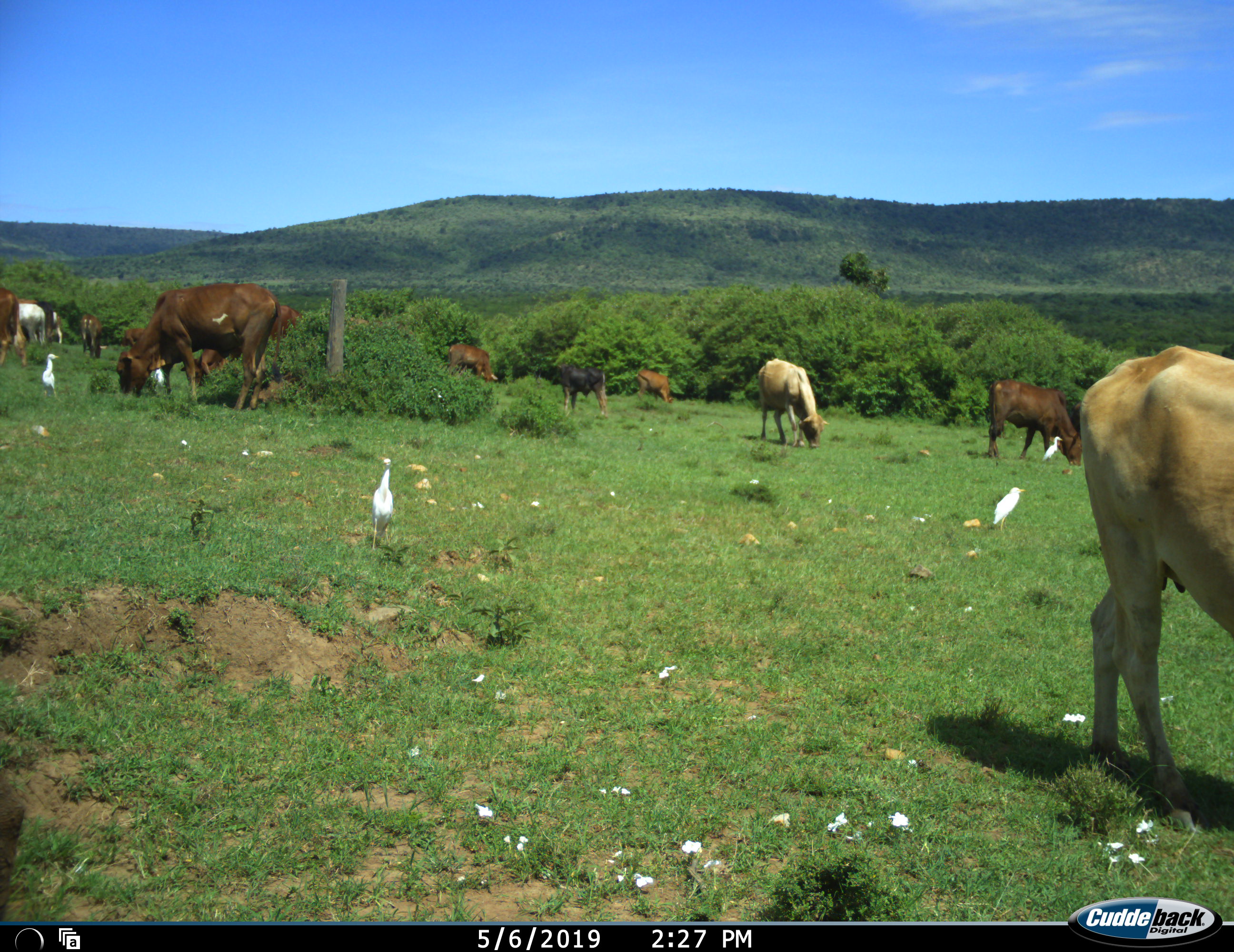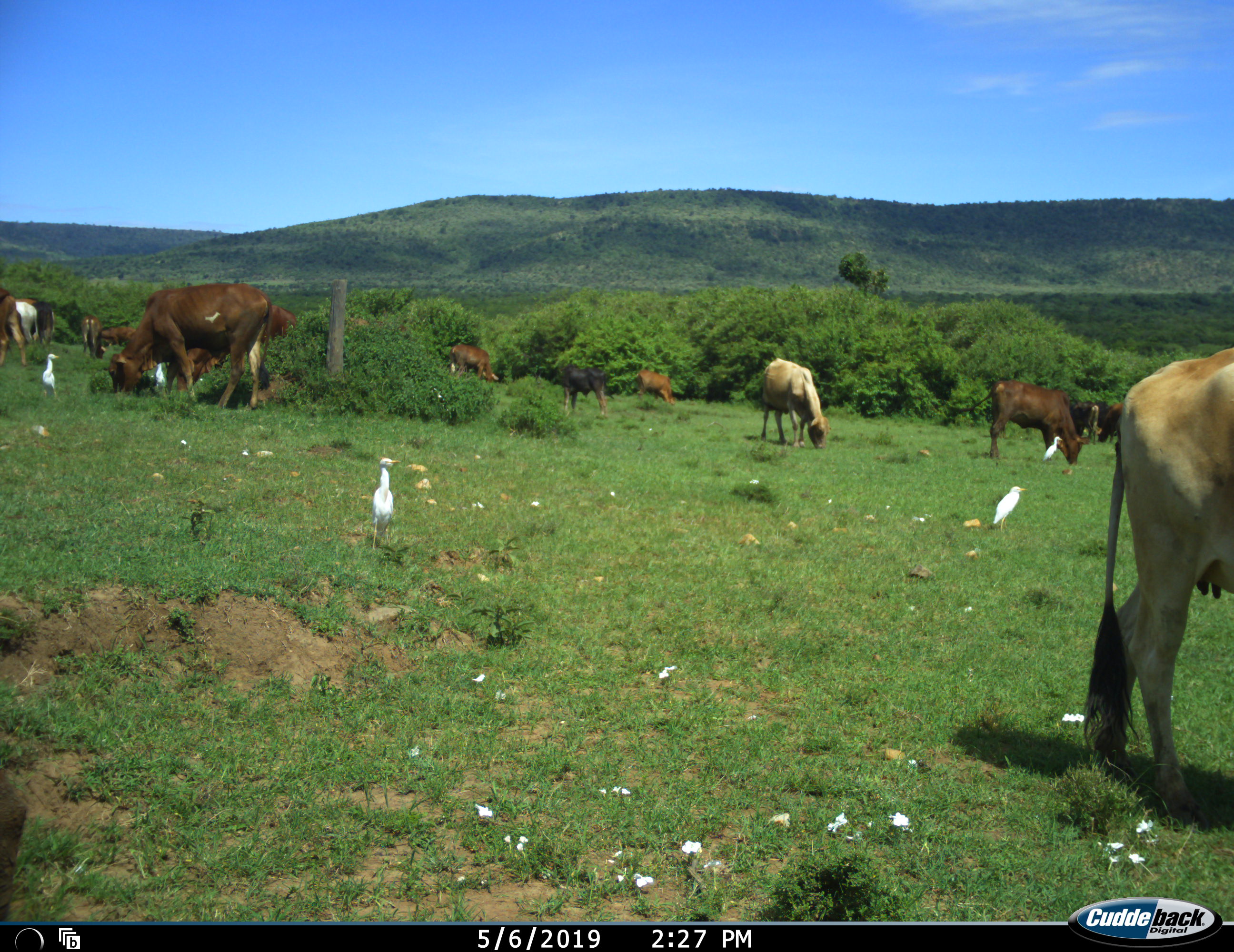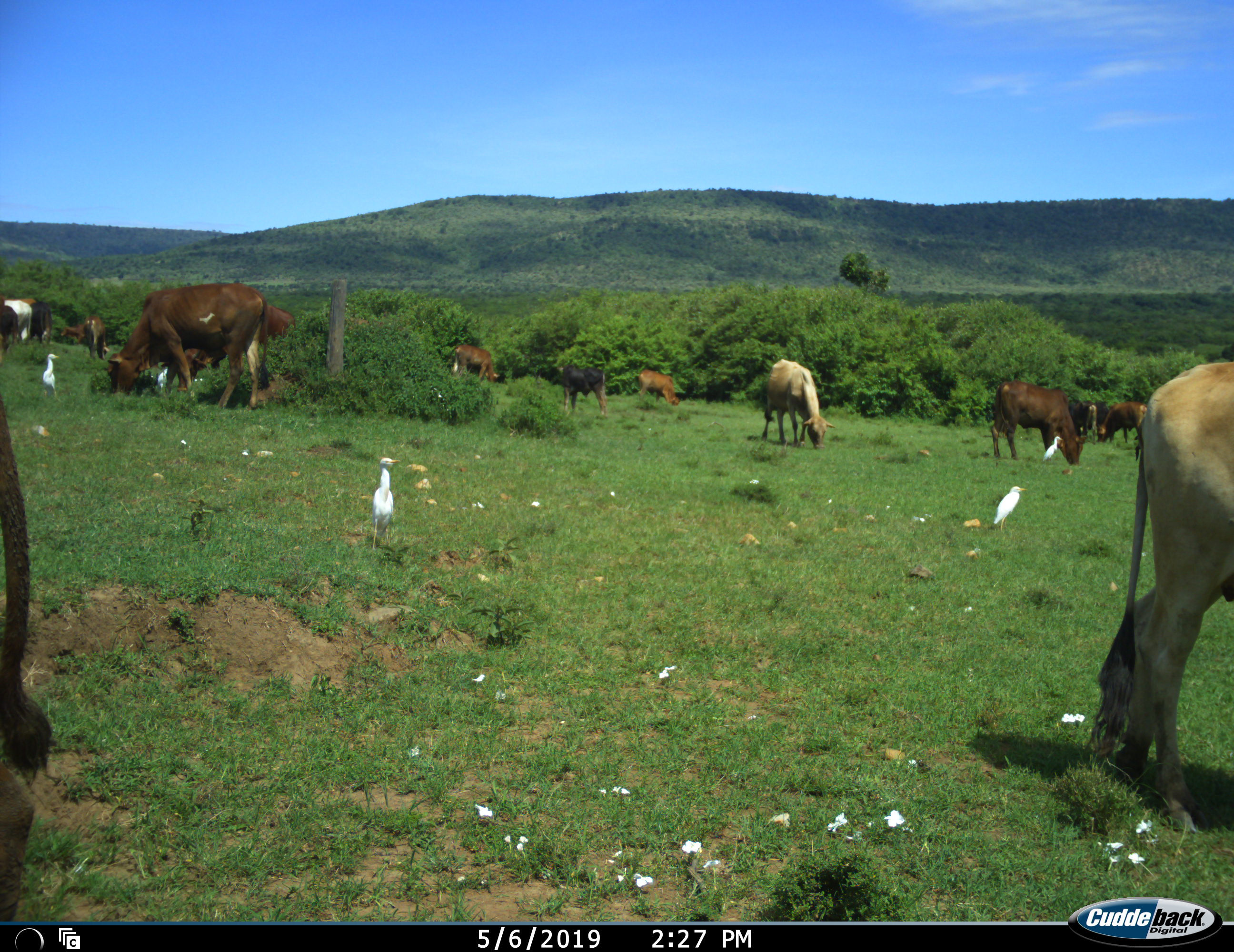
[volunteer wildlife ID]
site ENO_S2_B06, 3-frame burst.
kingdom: Animalia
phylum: Chordata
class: Aves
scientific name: Aves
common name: bird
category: birdother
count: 5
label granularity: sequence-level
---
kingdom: Animalia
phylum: Chordata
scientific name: Vertebrata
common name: domestic animal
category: domesticanimal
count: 11-50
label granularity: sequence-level